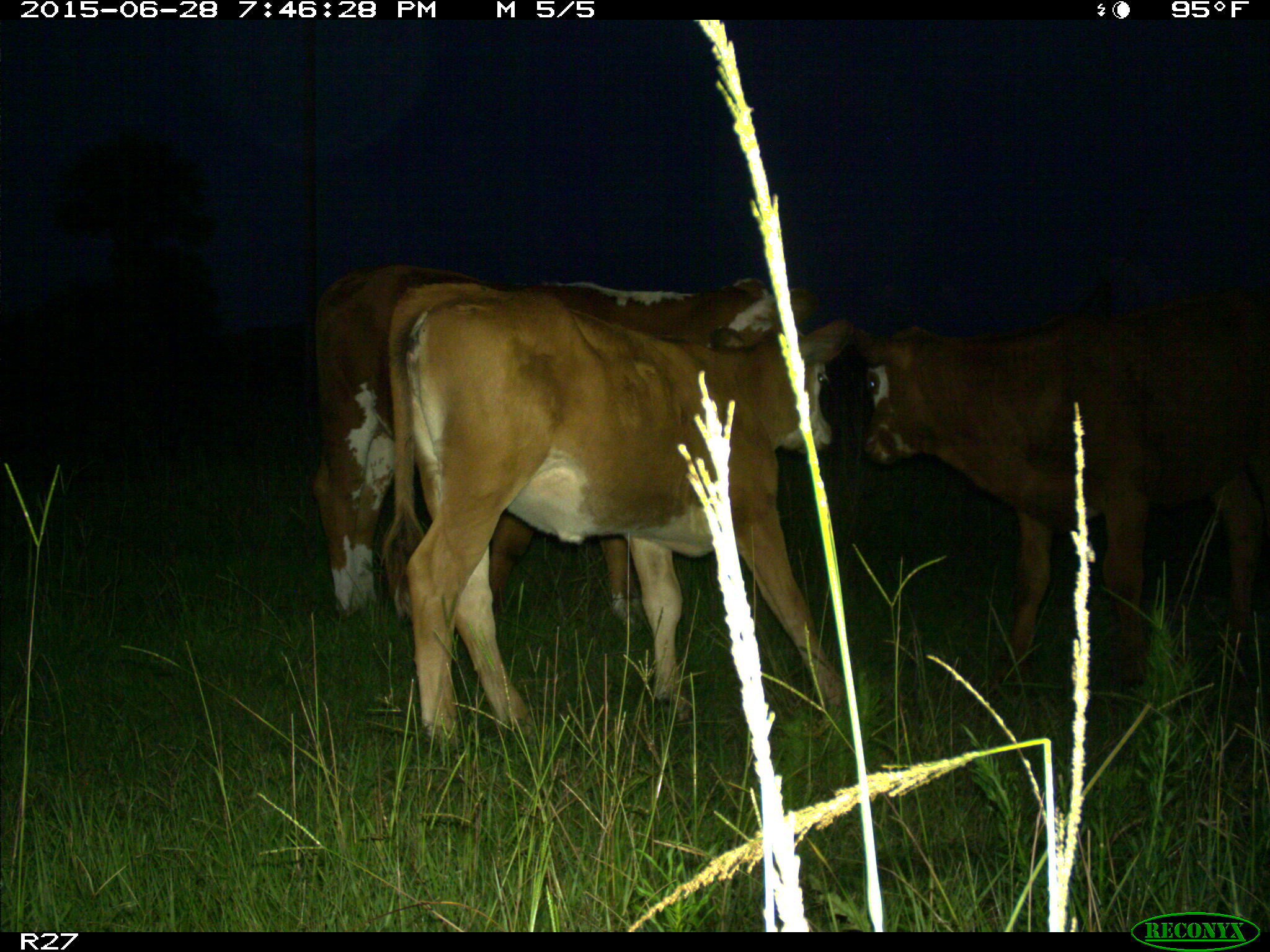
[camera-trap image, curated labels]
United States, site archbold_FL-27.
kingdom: Animalia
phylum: Chordata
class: Mammalia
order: Artiodactyla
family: Bovidae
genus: Bos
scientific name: Bos taurus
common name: domestic cow